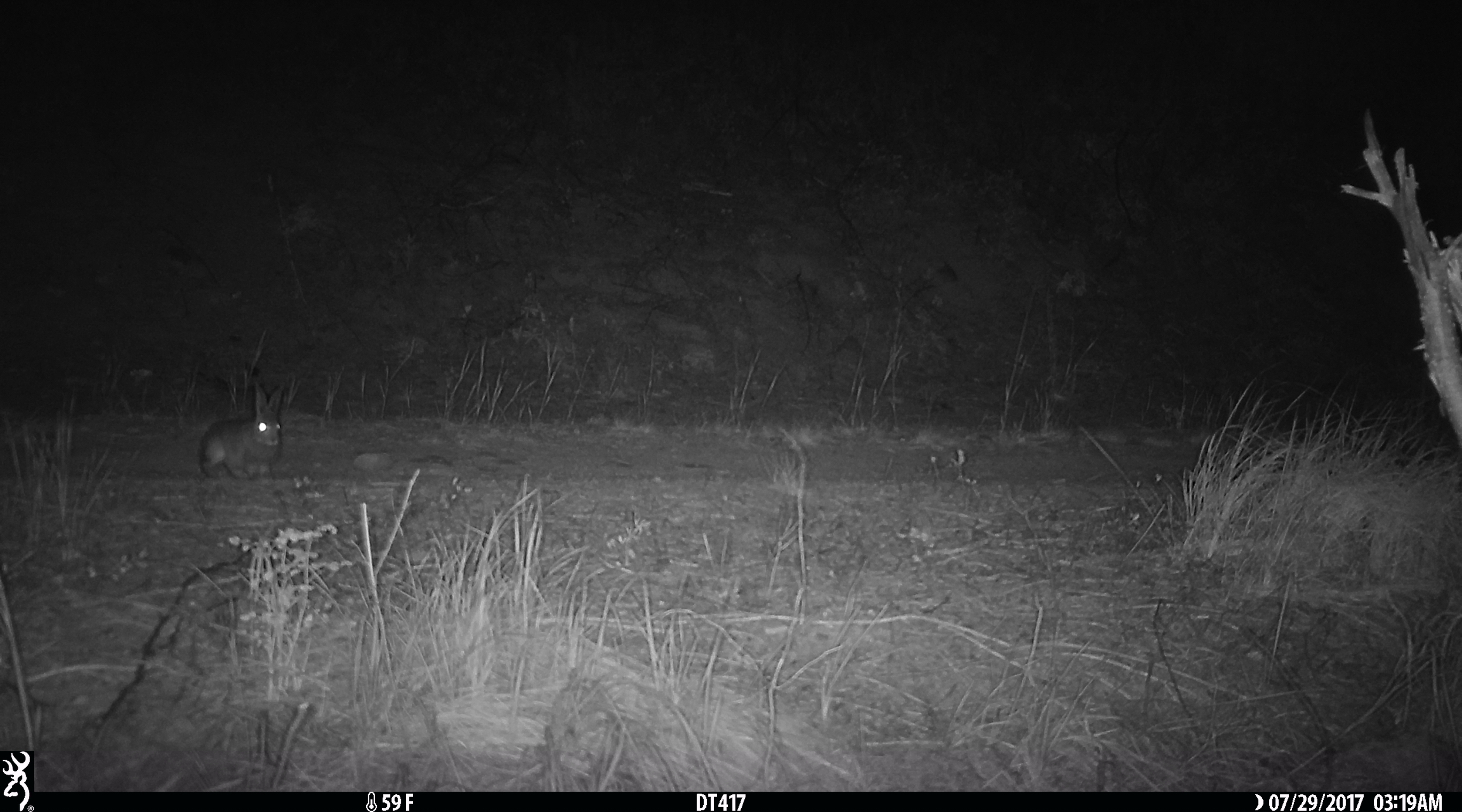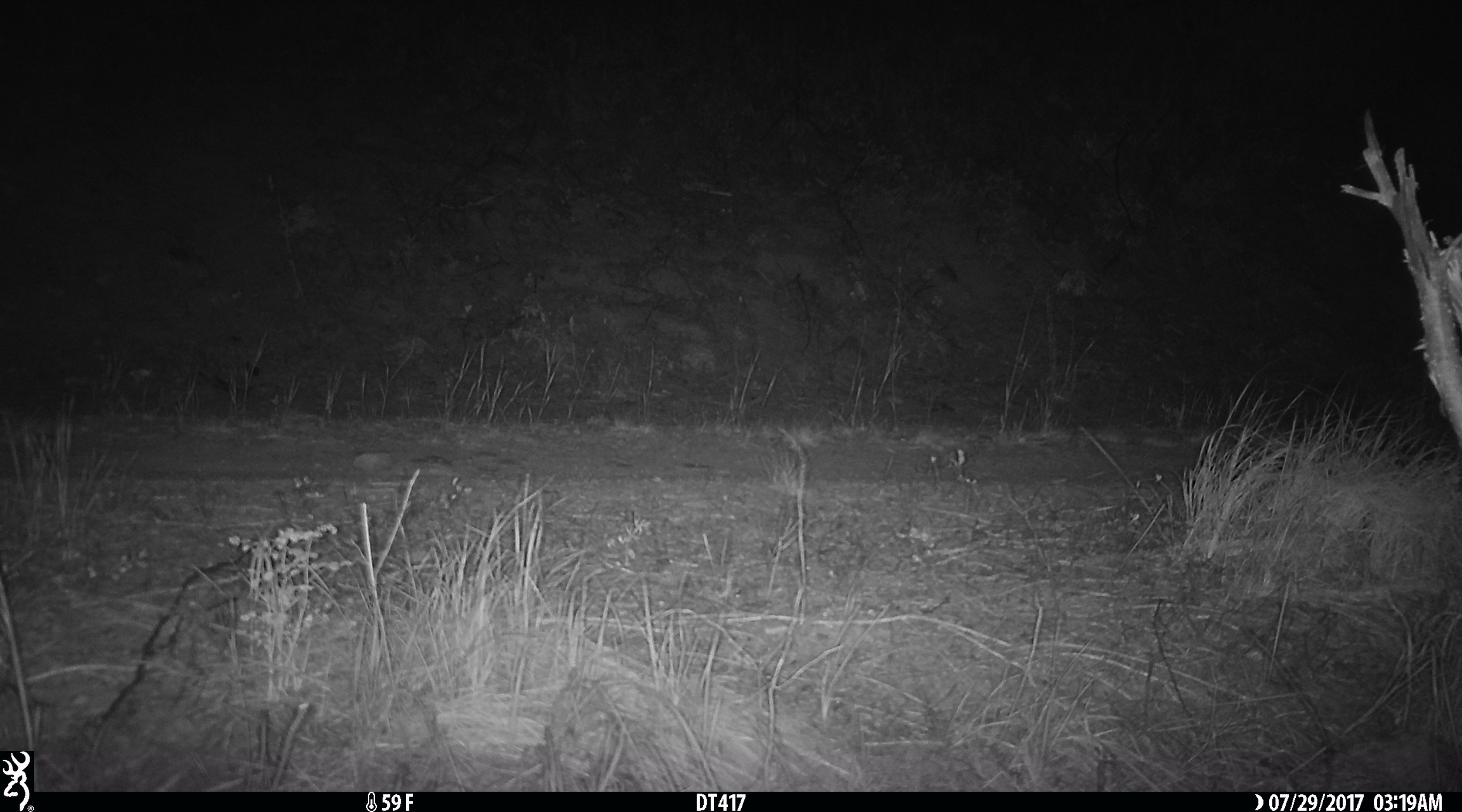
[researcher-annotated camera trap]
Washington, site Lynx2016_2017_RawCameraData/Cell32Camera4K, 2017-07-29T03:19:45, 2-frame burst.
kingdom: Animalia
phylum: Chordata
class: Mammalia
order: Lagomorpha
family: Leporidae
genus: Lepus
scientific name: Lepus americanus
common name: snowshoe hare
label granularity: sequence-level